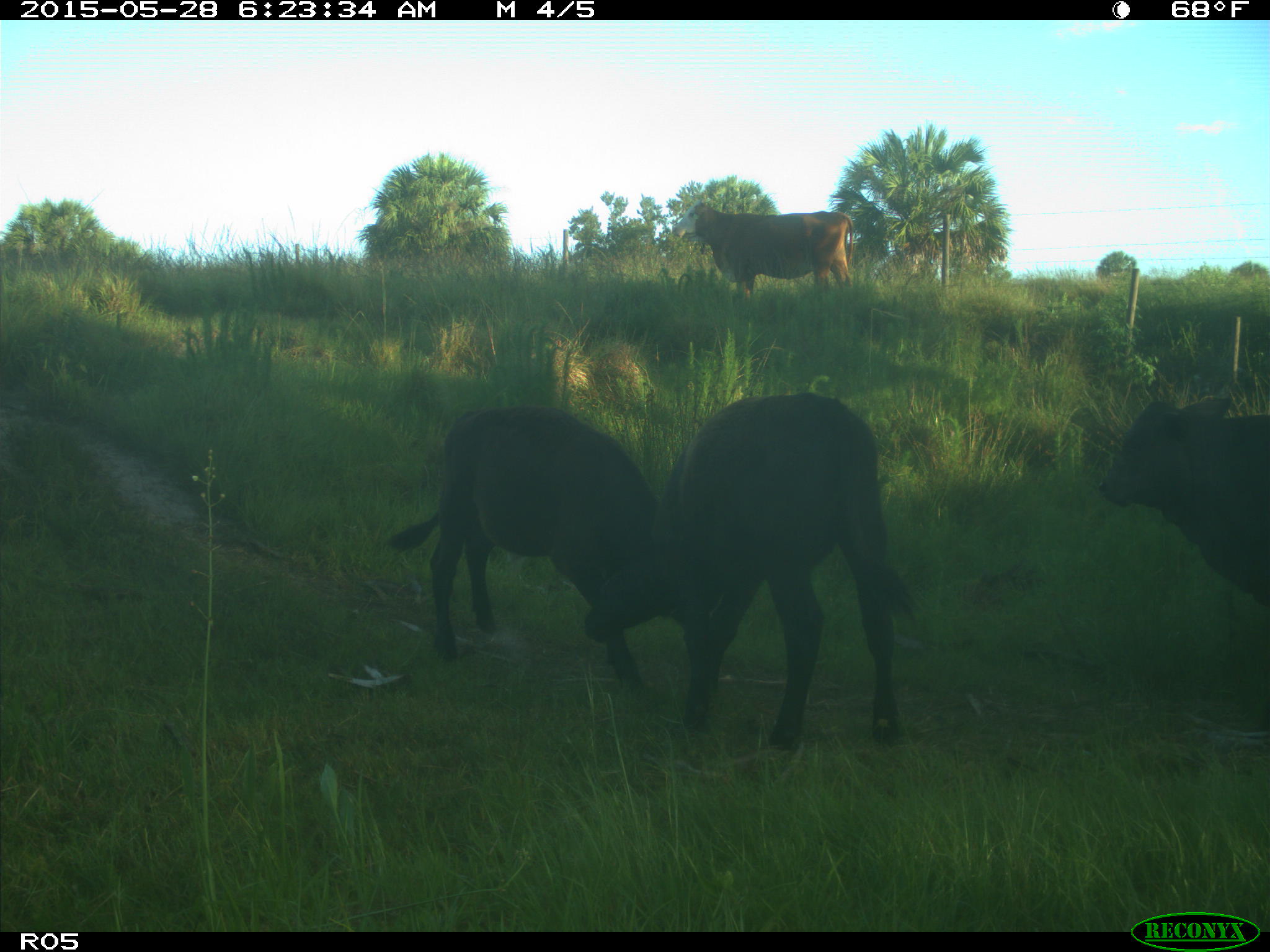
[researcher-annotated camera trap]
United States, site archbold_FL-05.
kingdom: Animalia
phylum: Chordata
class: Mammalia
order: Artiodactyla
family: Bovidae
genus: Bos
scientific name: Bos taurus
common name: domestic cow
Bos taurus (domestic cow).